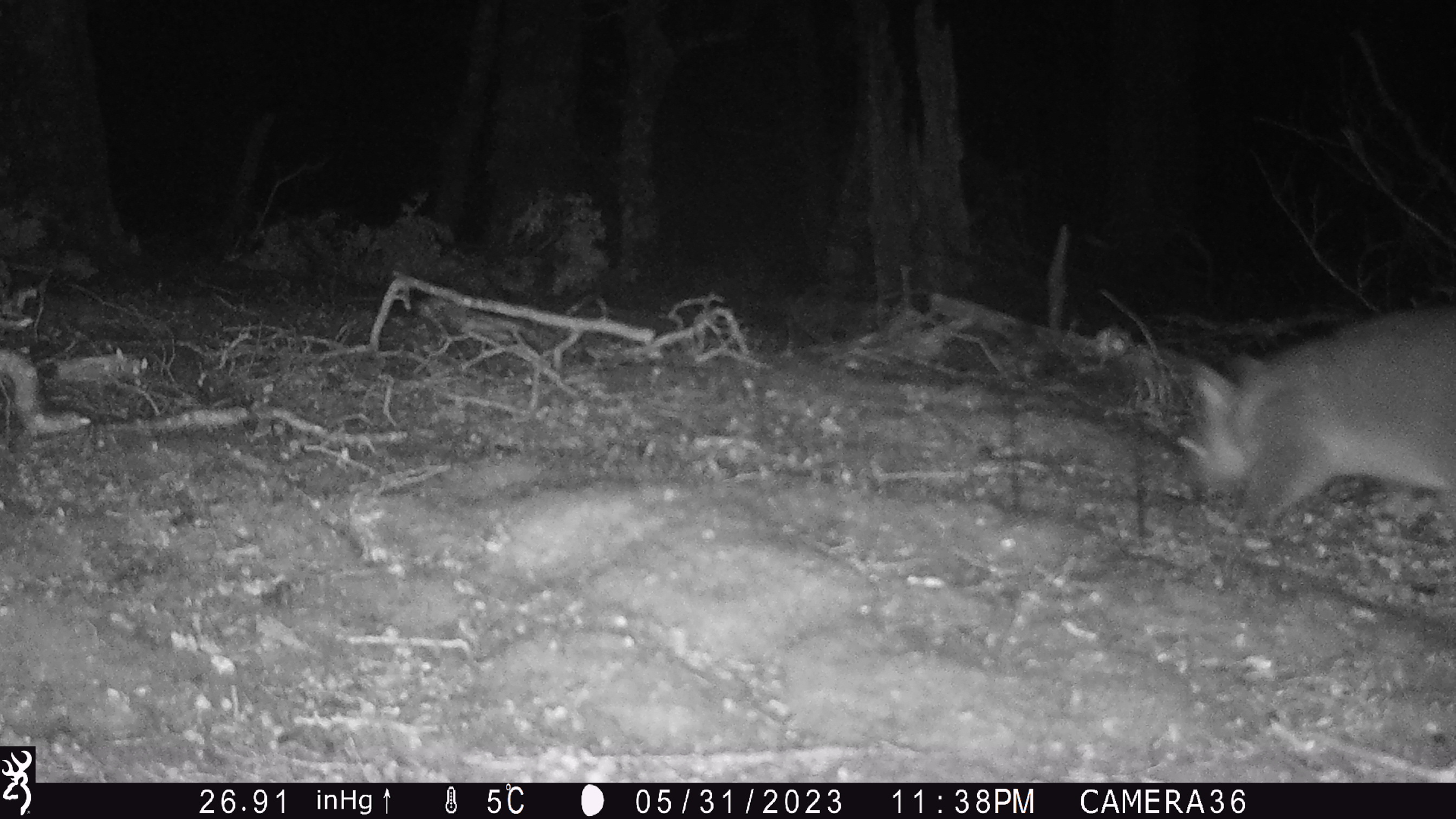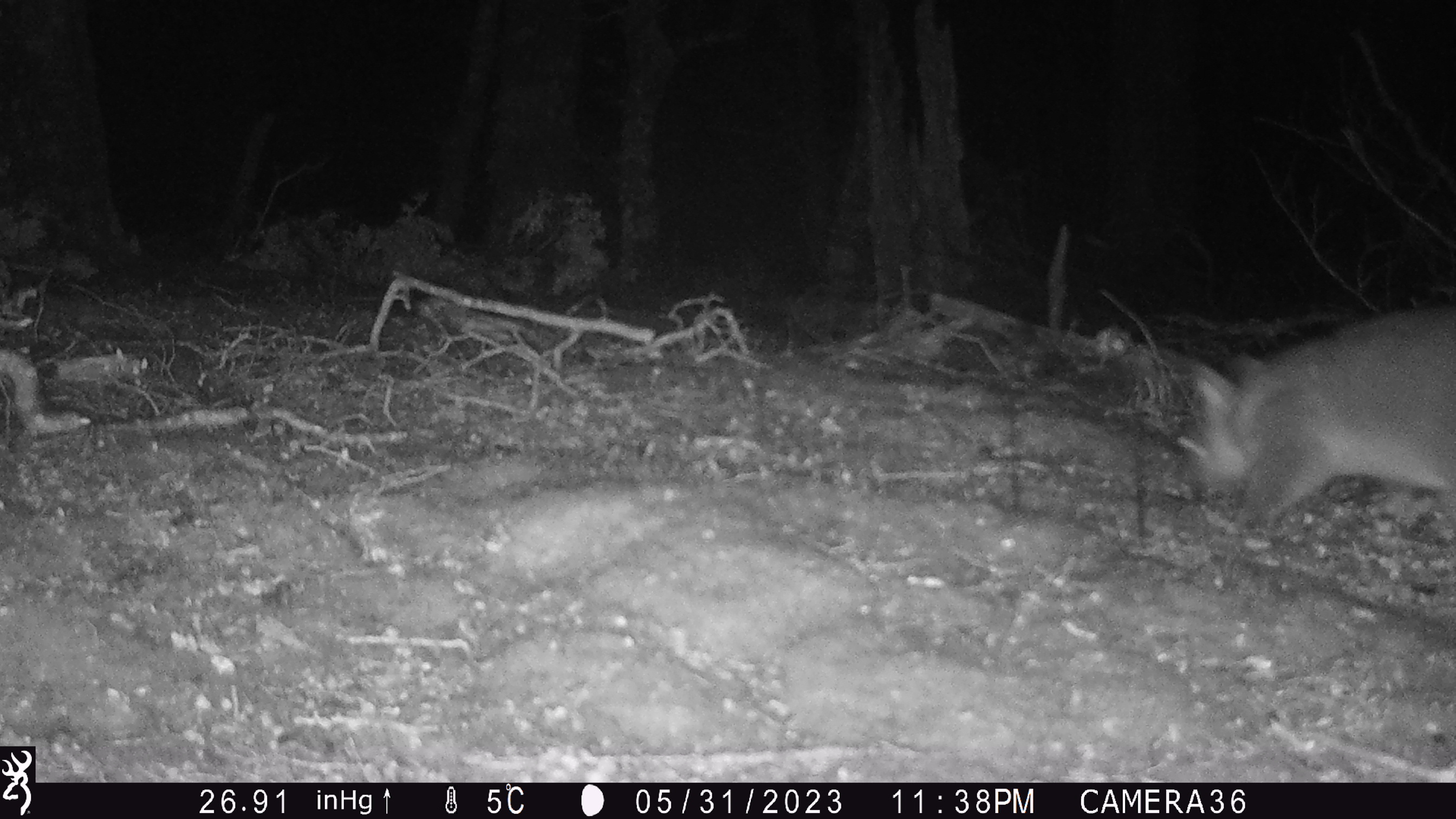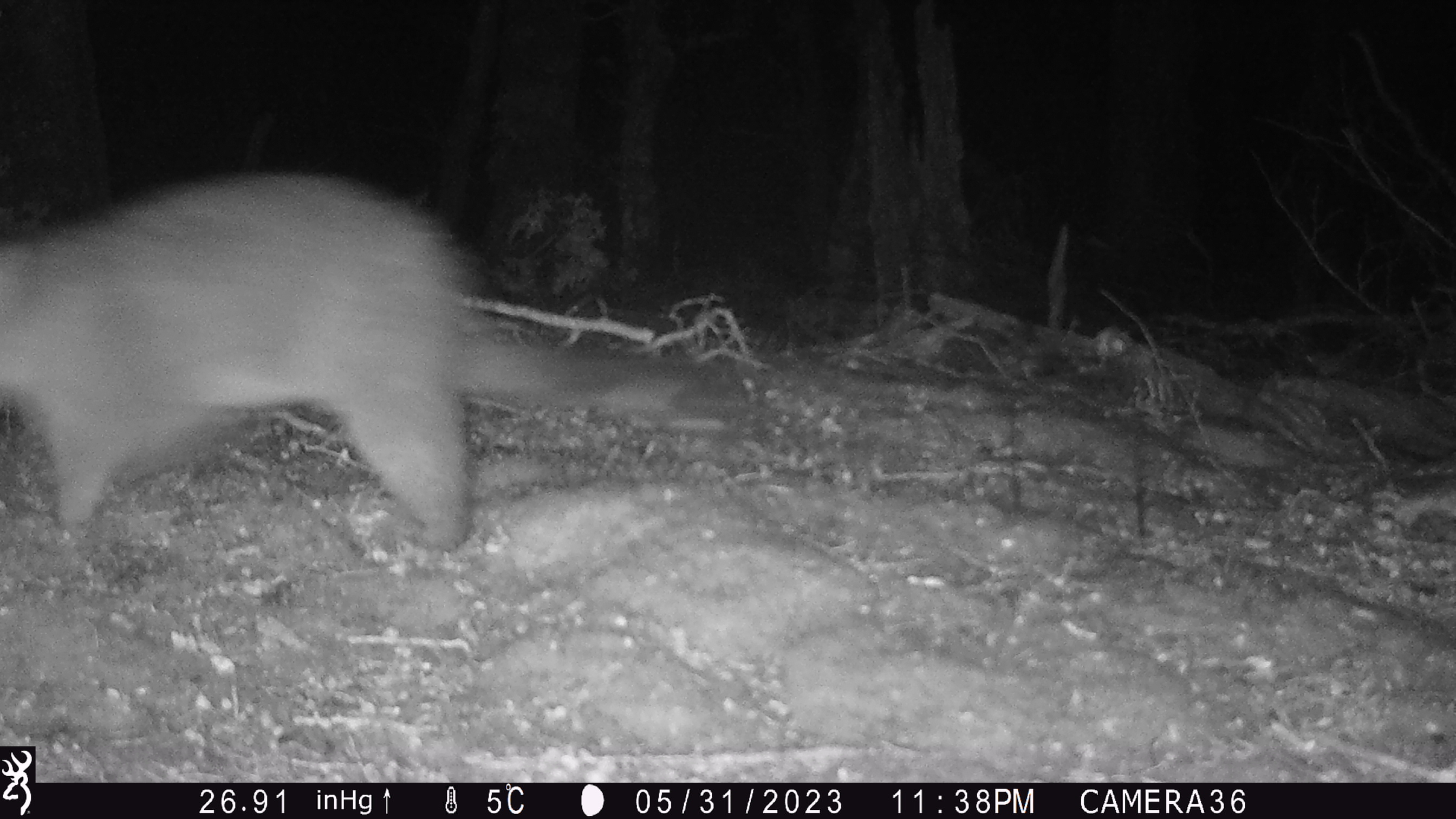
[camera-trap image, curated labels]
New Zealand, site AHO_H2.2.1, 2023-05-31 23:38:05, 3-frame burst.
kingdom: Animalia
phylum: Chordata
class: Mammalia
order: Diprotodontia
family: Phalangeridae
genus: Trichosurus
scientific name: Trichosurus vulpecula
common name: common brushtail possum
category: possum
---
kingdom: Animalia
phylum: Chordata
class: Mammalia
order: Carnivora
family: Mustelidae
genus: Mustela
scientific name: Mustela erminea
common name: stoat